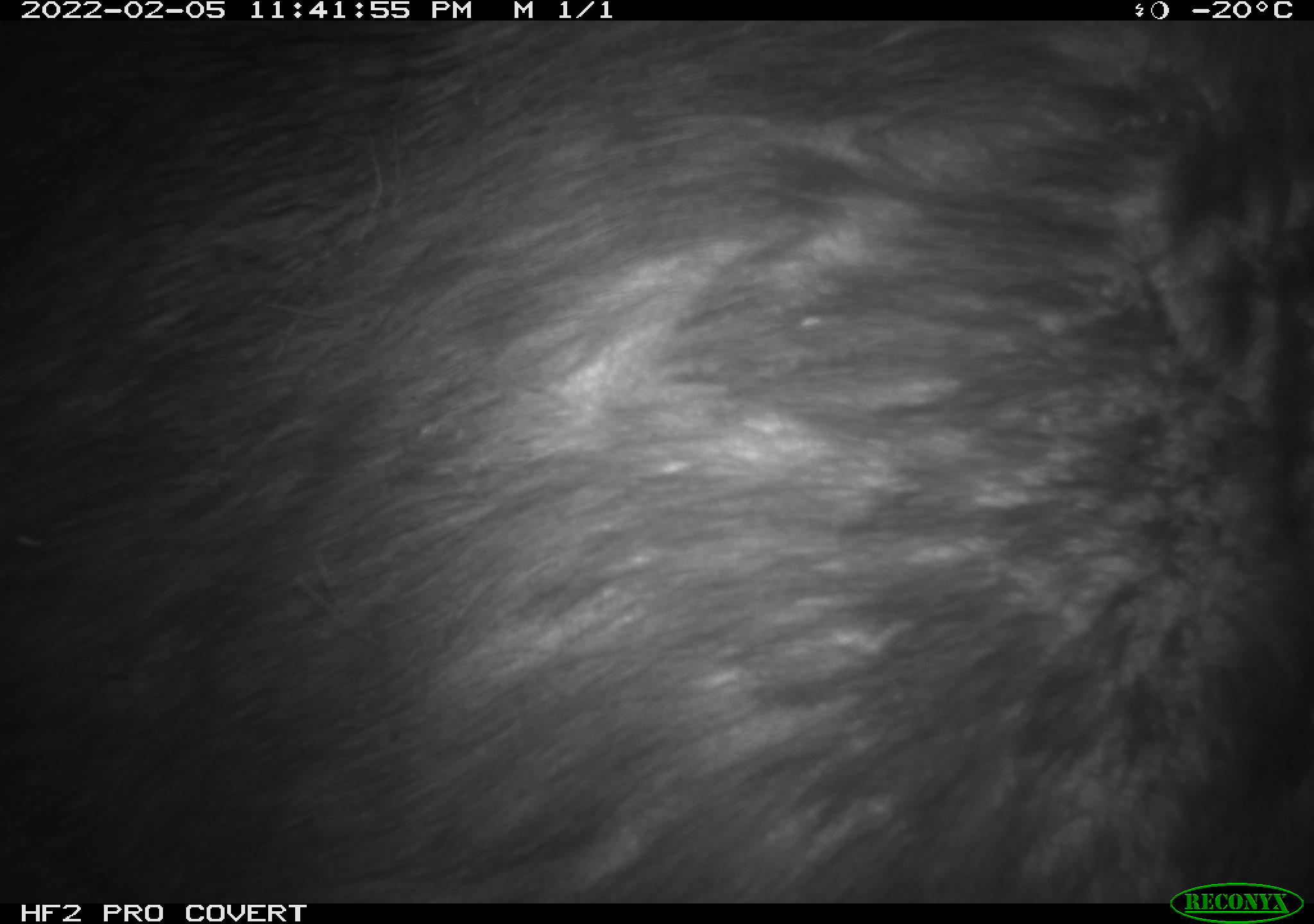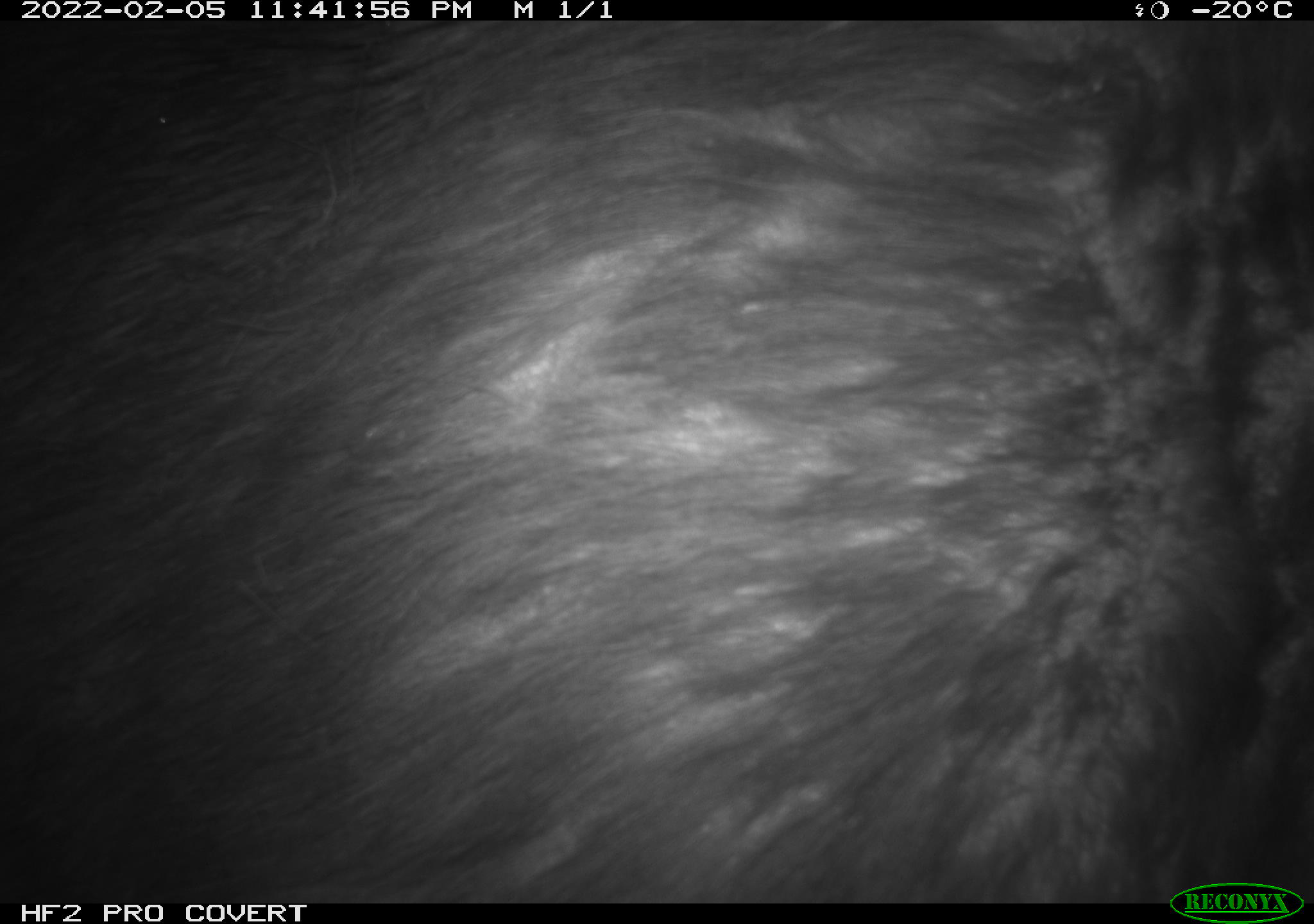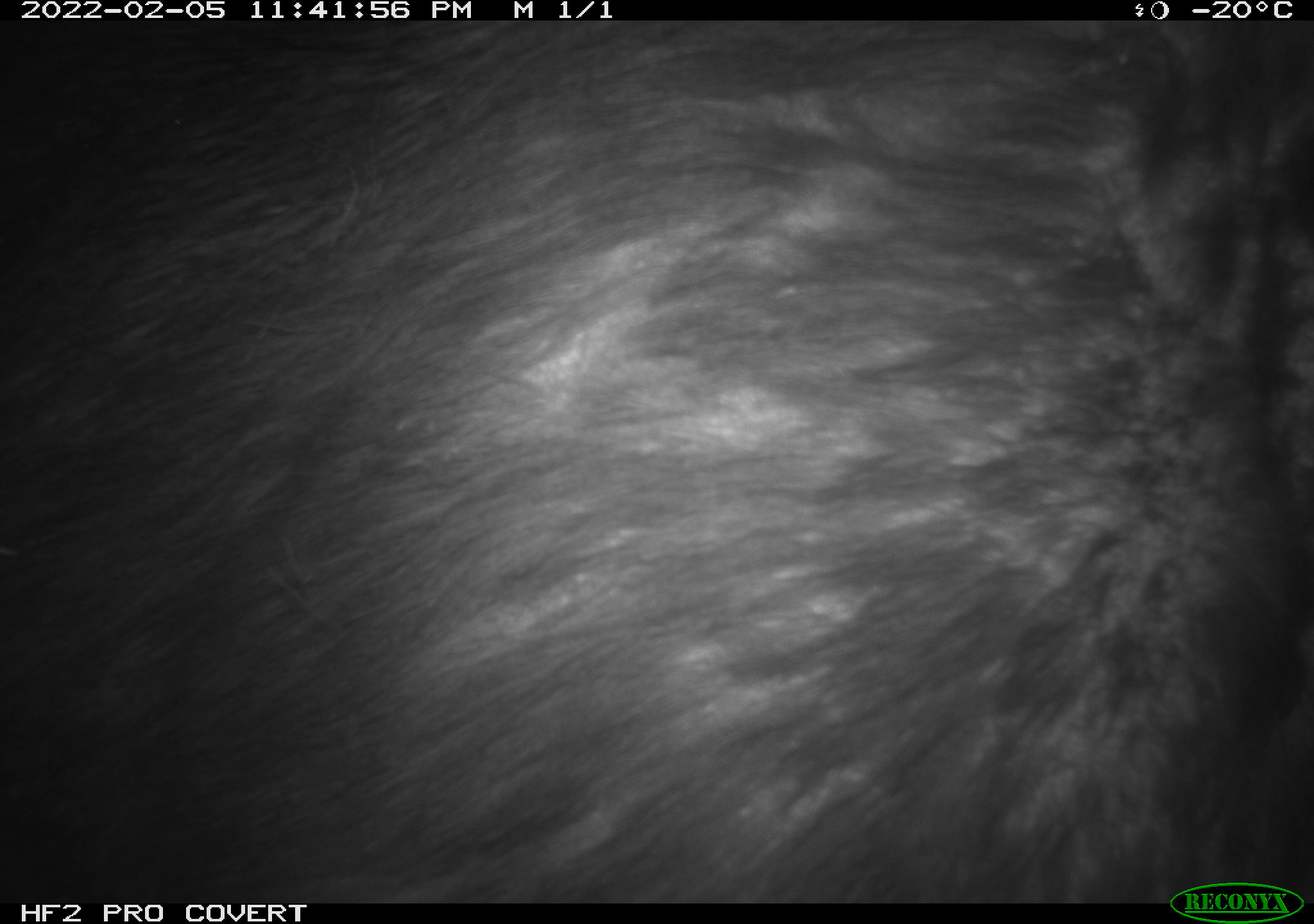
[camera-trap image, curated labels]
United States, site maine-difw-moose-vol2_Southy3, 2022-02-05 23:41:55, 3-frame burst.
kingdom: Animalia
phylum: Chordata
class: Mammalia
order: Artiodactyla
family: Cervidae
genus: Alces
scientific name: Alces alces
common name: moose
Moose (Alces alces).